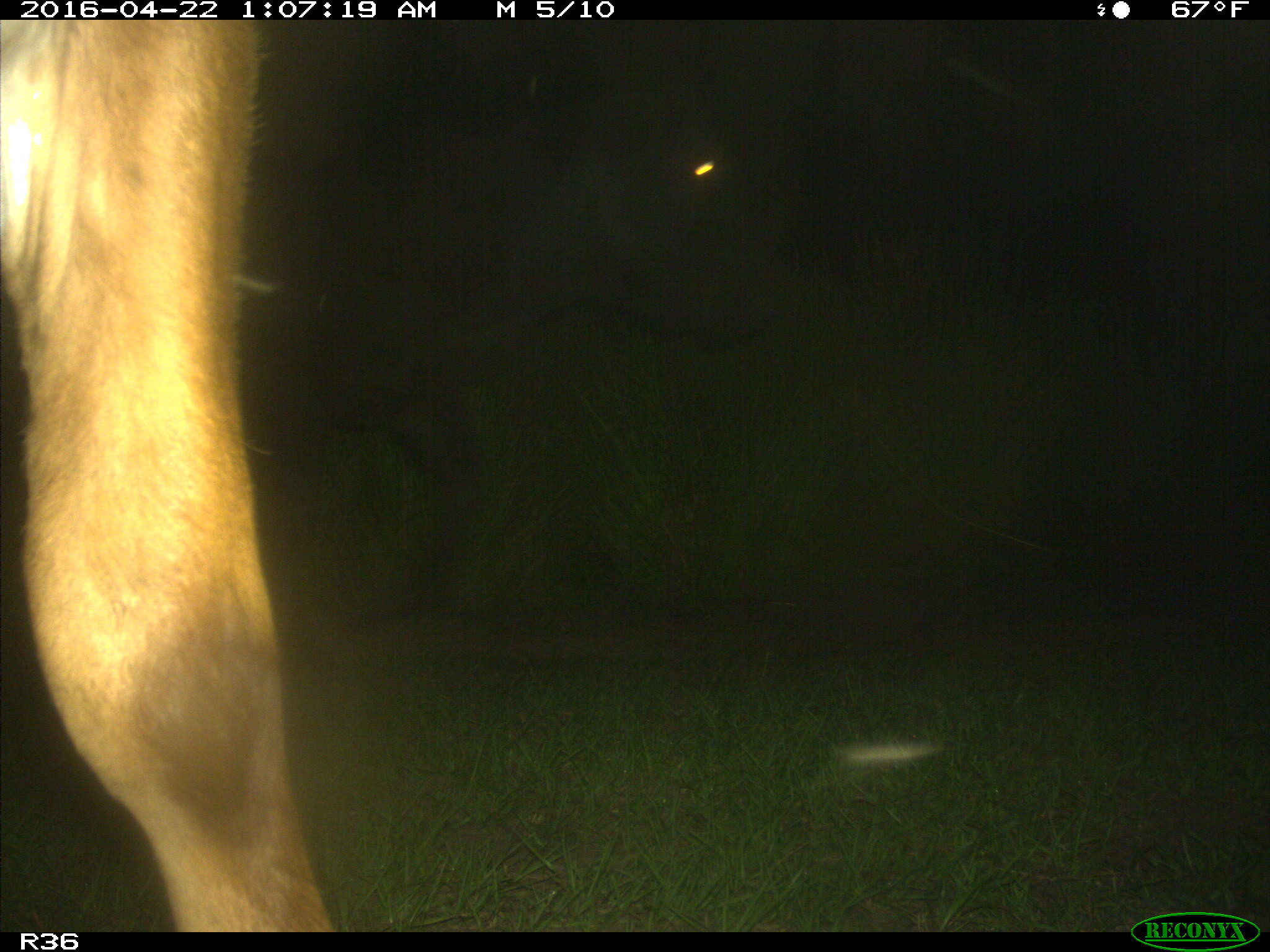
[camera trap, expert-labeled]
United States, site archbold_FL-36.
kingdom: Animalia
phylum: Chordata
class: Mammalia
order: Artiodactyla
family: Bovidae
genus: Bos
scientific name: Bos taurus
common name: domestic cow